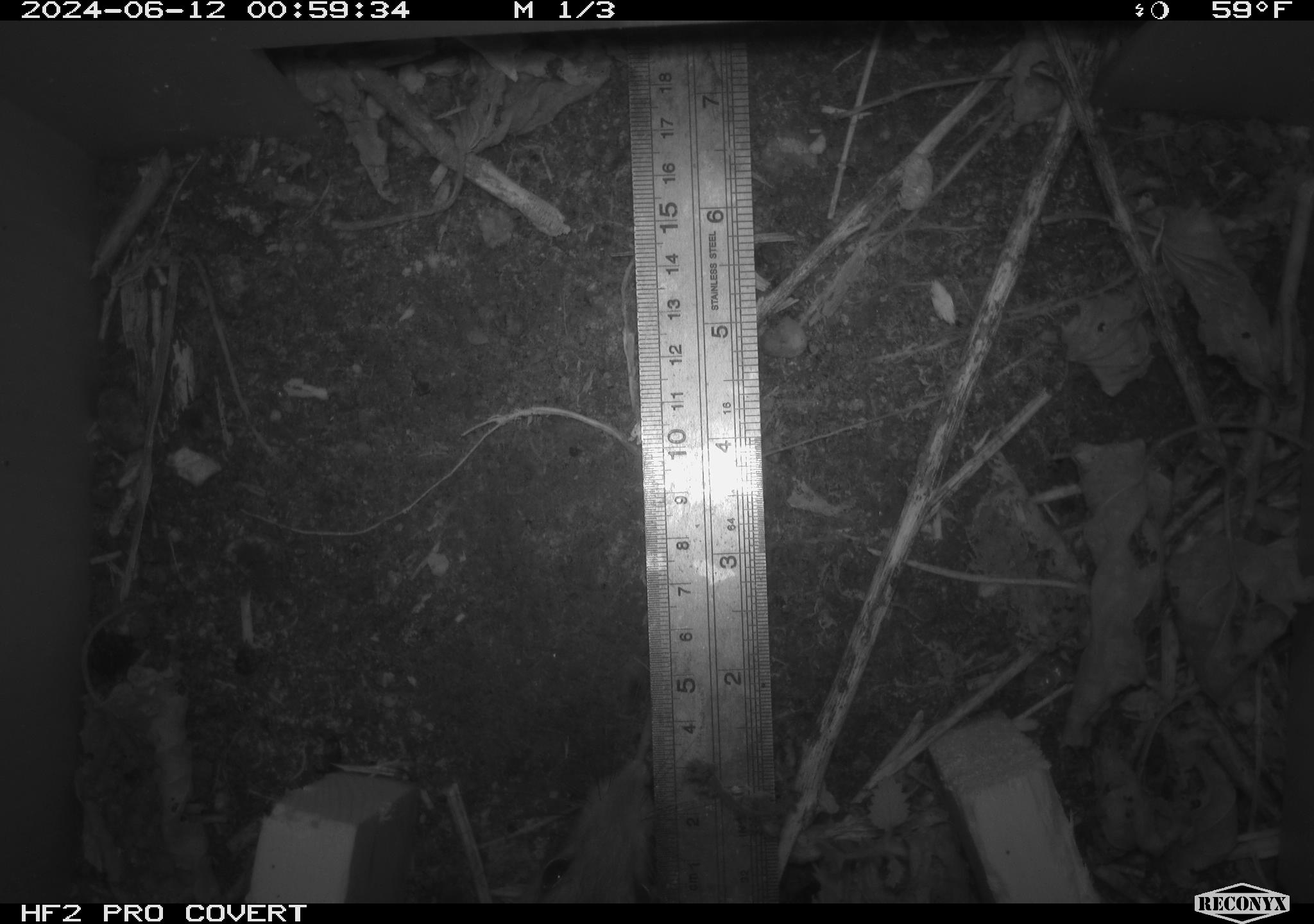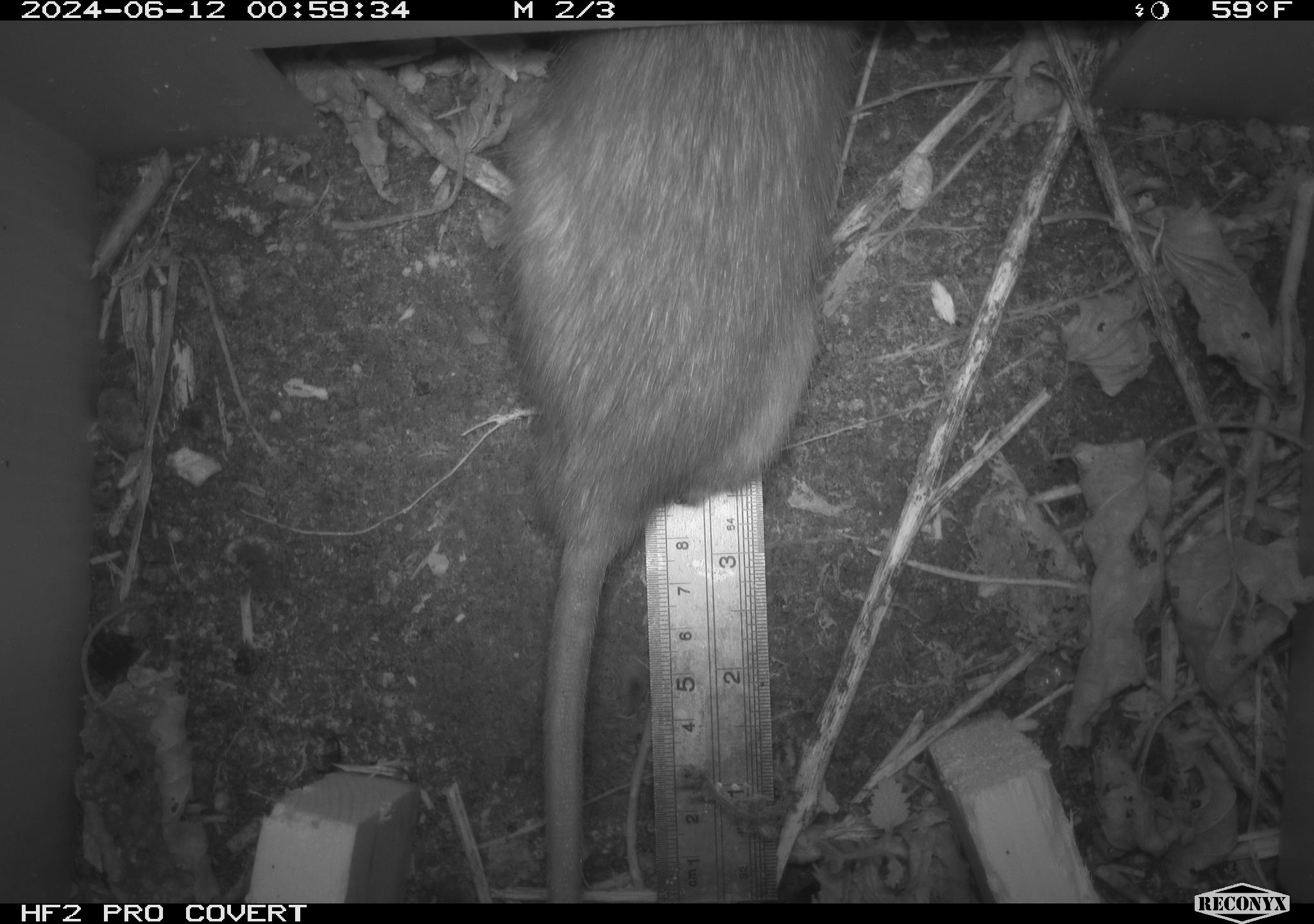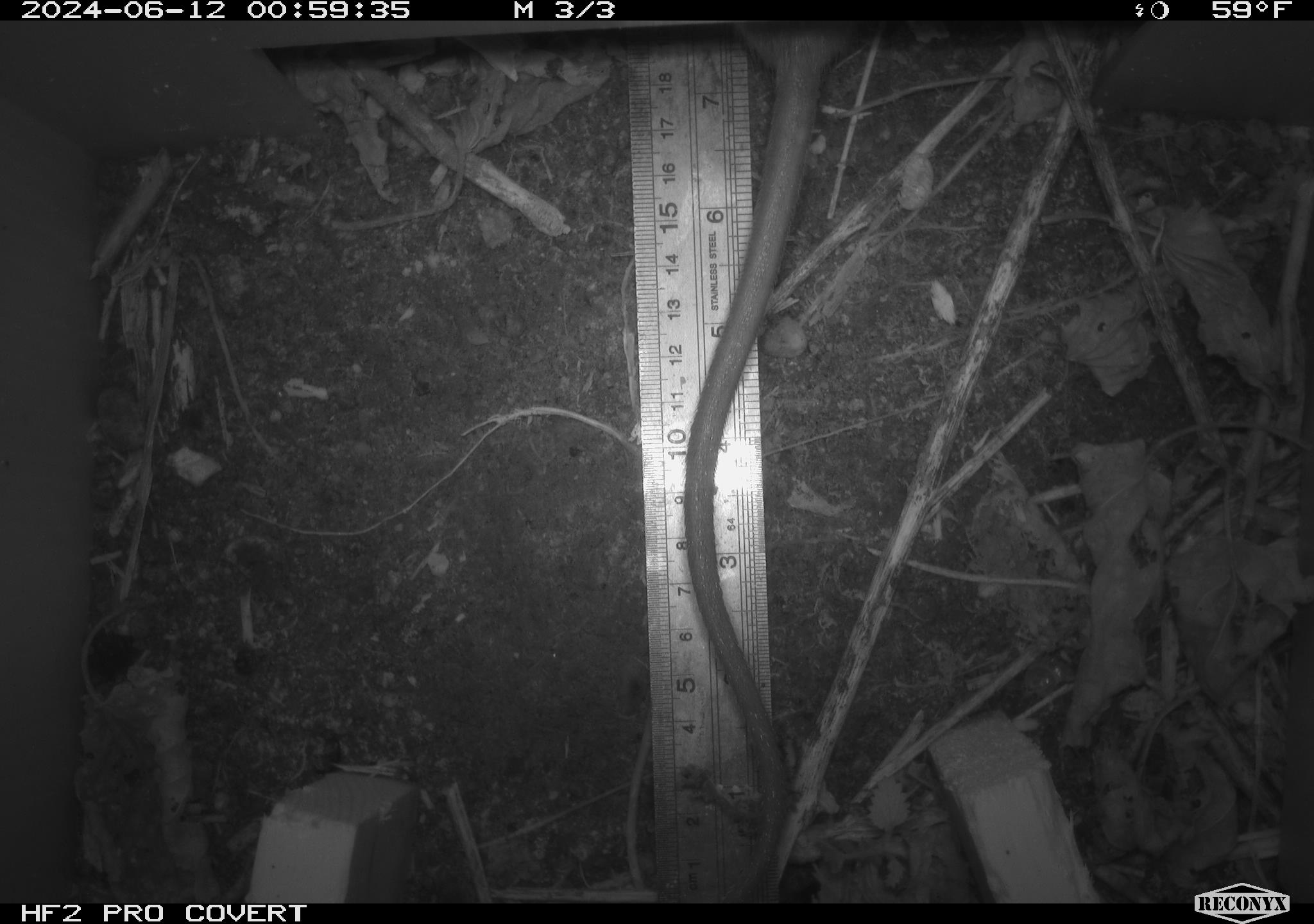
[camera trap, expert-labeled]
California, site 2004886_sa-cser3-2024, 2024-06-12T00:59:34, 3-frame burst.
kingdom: Animalia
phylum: Chordata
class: Mammalia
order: Rodentia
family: Muridae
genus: Rattus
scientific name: Rattus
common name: rat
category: rattus species